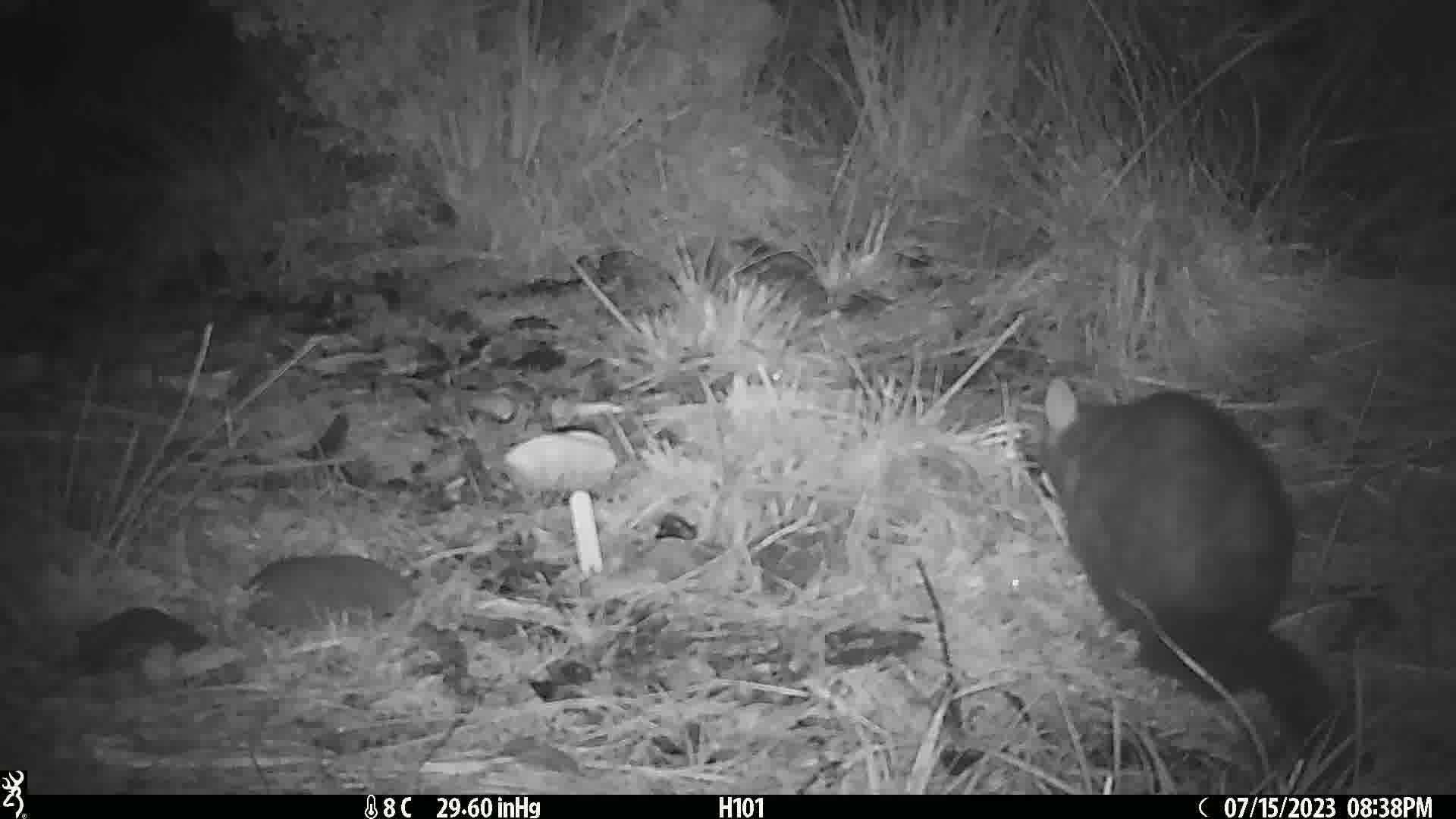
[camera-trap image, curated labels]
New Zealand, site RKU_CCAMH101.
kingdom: Animalia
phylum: Chordata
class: Mammalia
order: Diprotodontia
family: Phalangeridae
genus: Trichosurus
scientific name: Trichosurus vulpecula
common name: common brushtail possum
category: possum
Possum (common brushtail possum) (Trichosurus vulpecula).